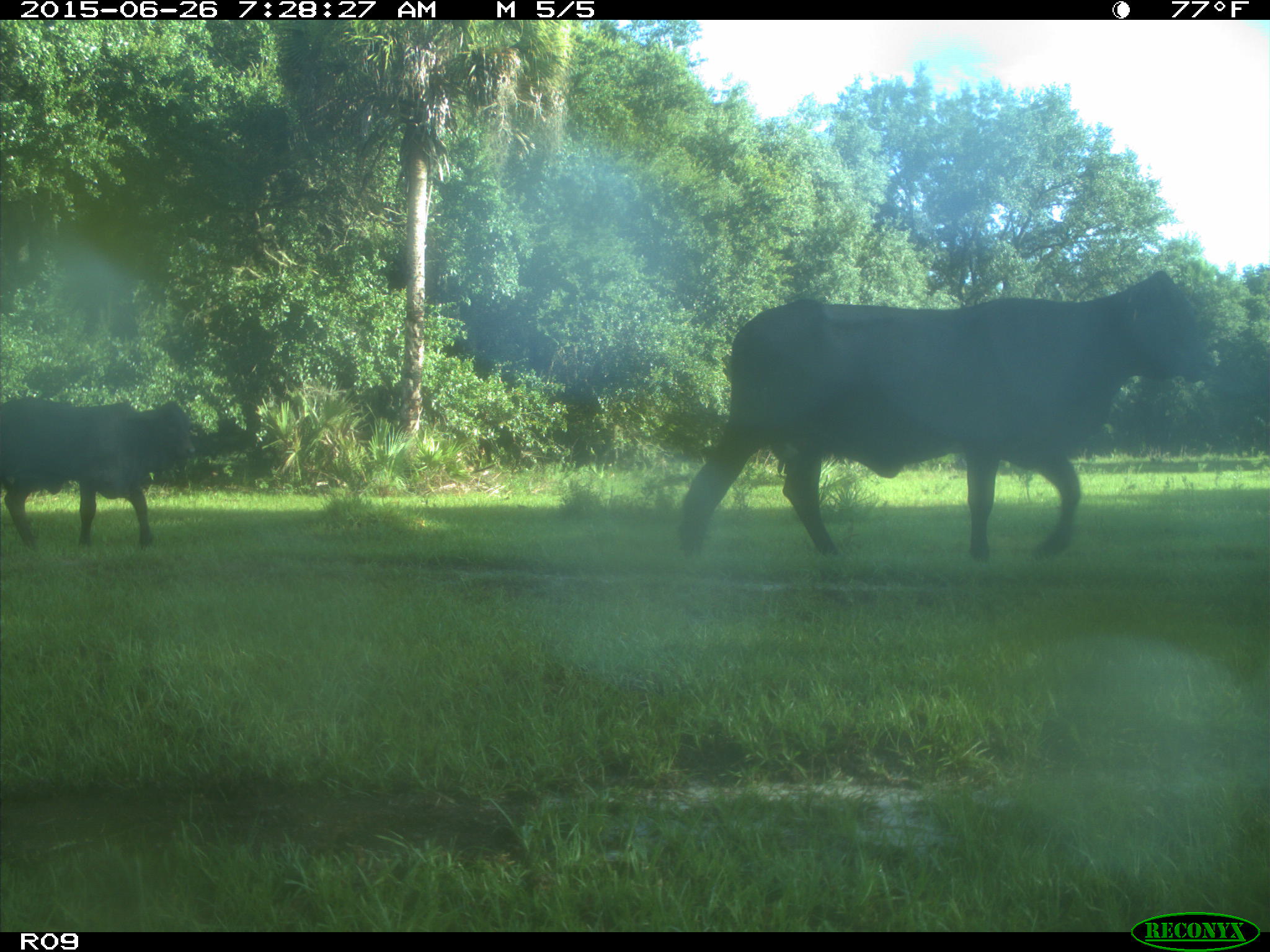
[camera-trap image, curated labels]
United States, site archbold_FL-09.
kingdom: Animalia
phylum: Chordata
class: Mammalia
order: Artiodactyla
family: Bovidae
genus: Bos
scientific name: Bos taurus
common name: domestic cow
Bos taurus (domestic cow).